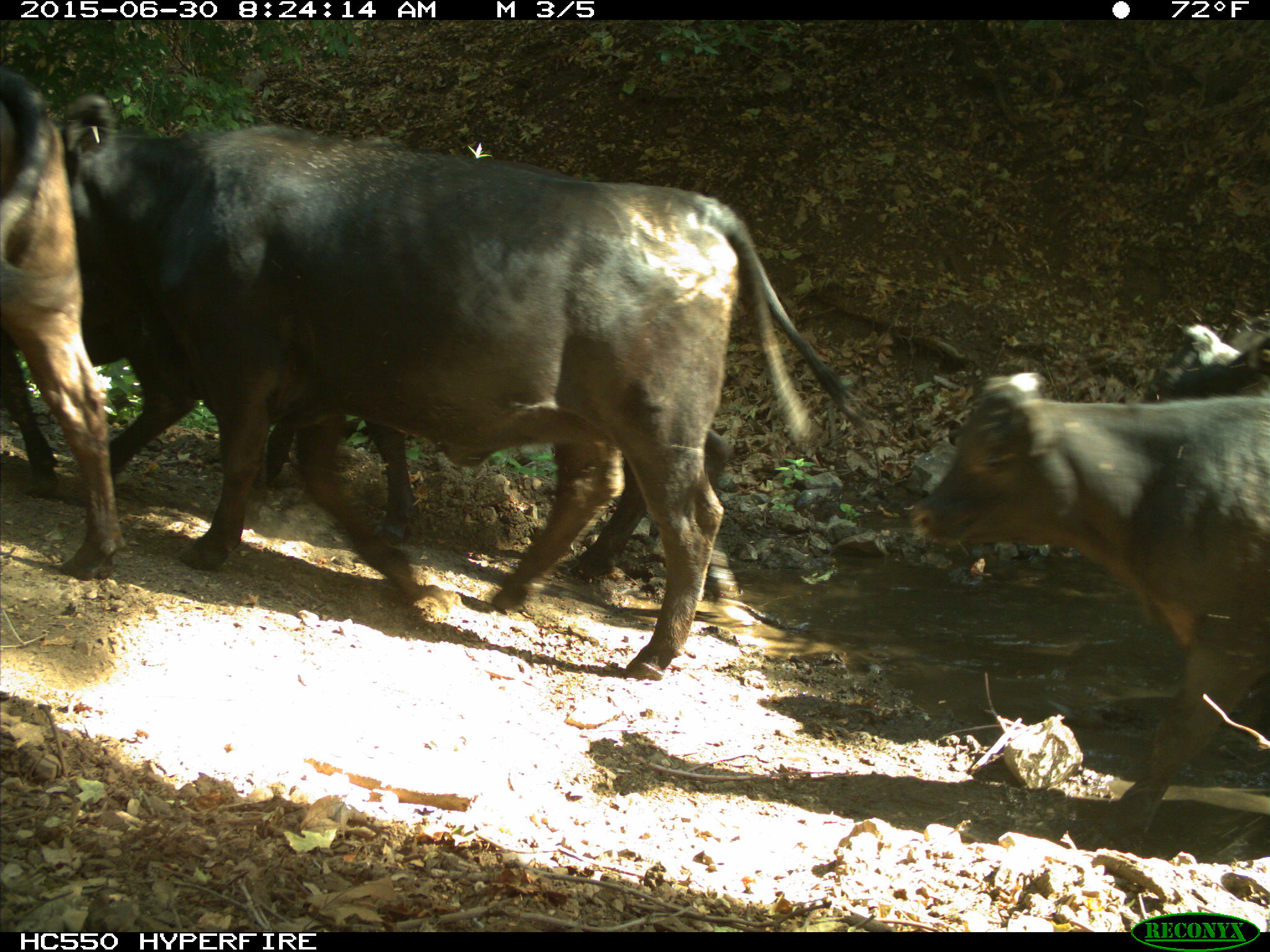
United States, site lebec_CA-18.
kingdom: Animalia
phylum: Chordata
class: Mammalia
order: Artiodactyla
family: Bovidae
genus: Bos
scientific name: Bos taurus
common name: domestic cow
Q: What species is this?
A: Bos taurus (domestic cow).